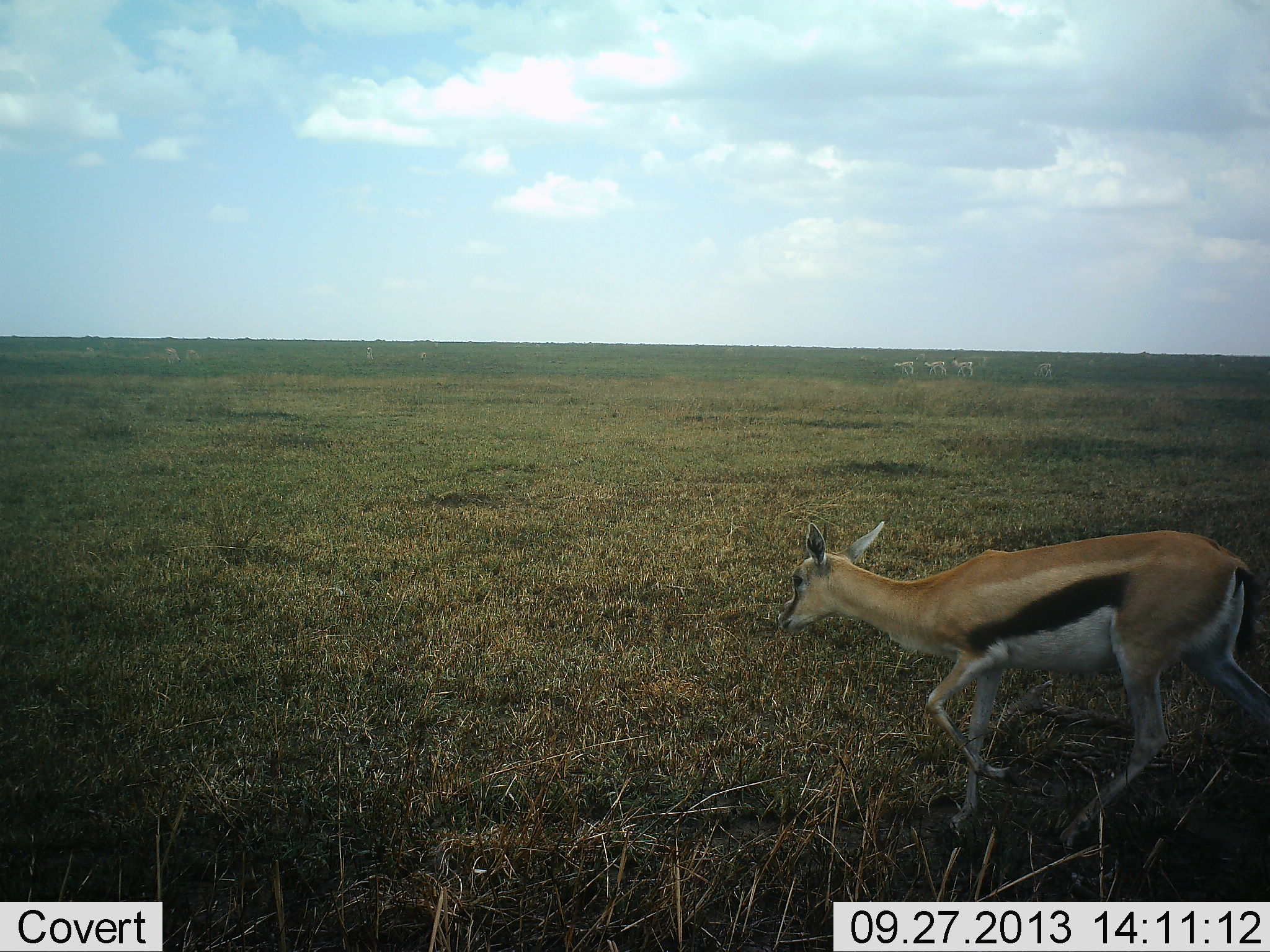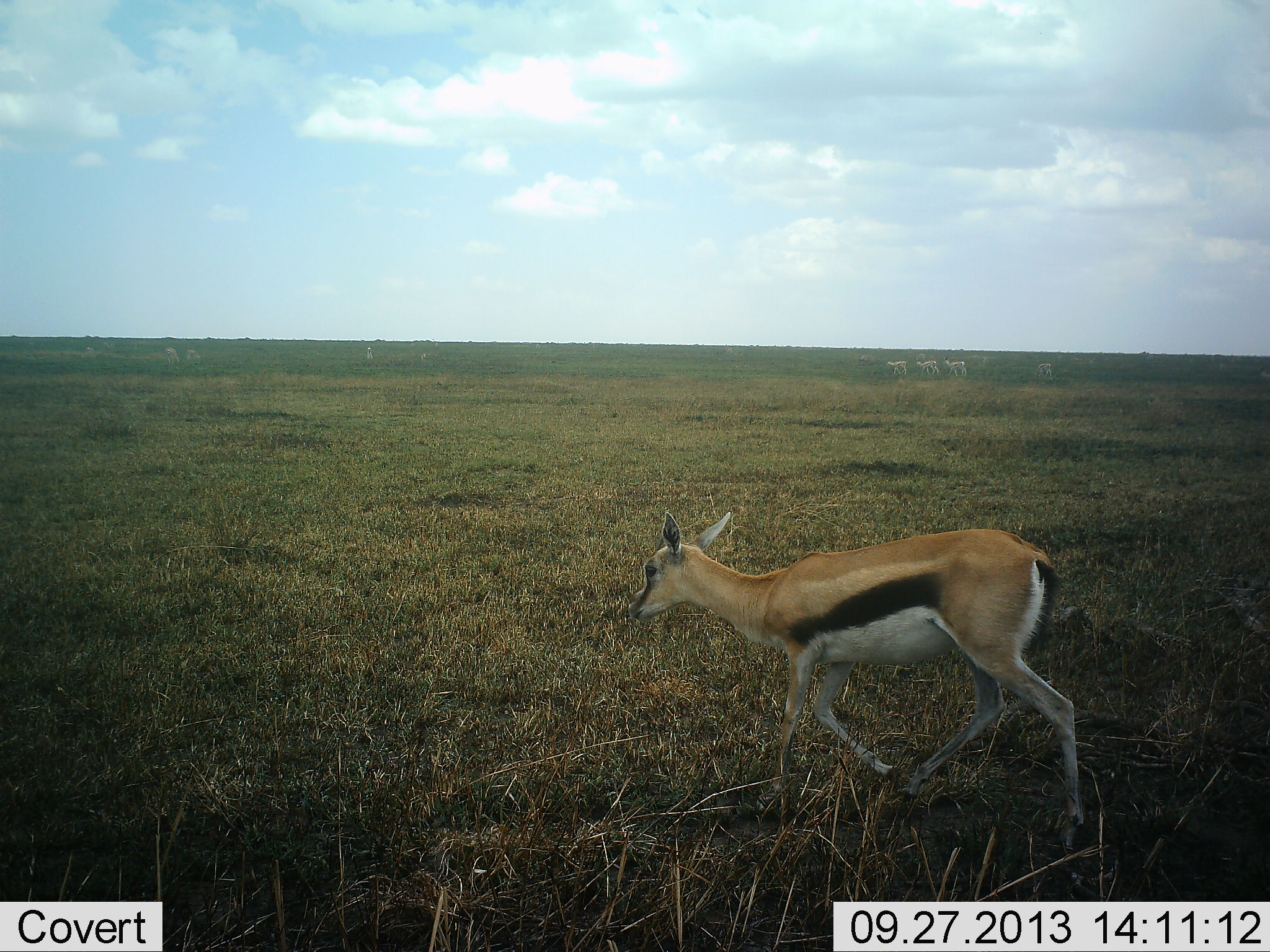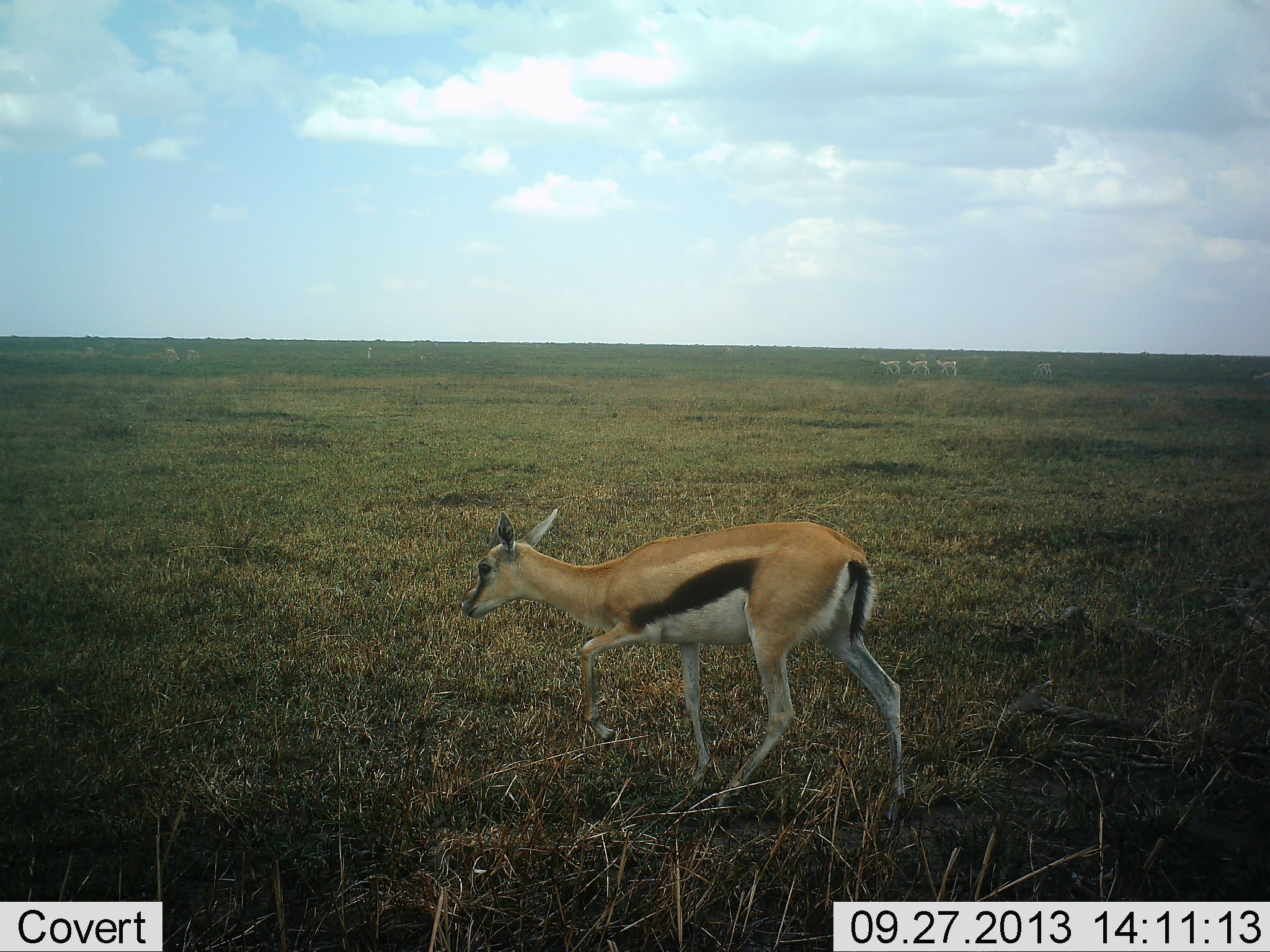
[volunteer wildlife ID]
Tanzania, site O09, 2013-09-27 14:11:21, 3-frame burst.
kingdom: Animalia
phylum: Chordata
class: Mammalia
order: Artiodactyla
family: Bovidae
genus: Eudorcas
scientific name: Eudorcas thomsonii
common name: thomson's gazelle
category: gazellethomsons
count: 1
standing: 21%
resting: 0%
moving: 100%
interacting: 0%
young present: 16%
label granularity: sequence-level